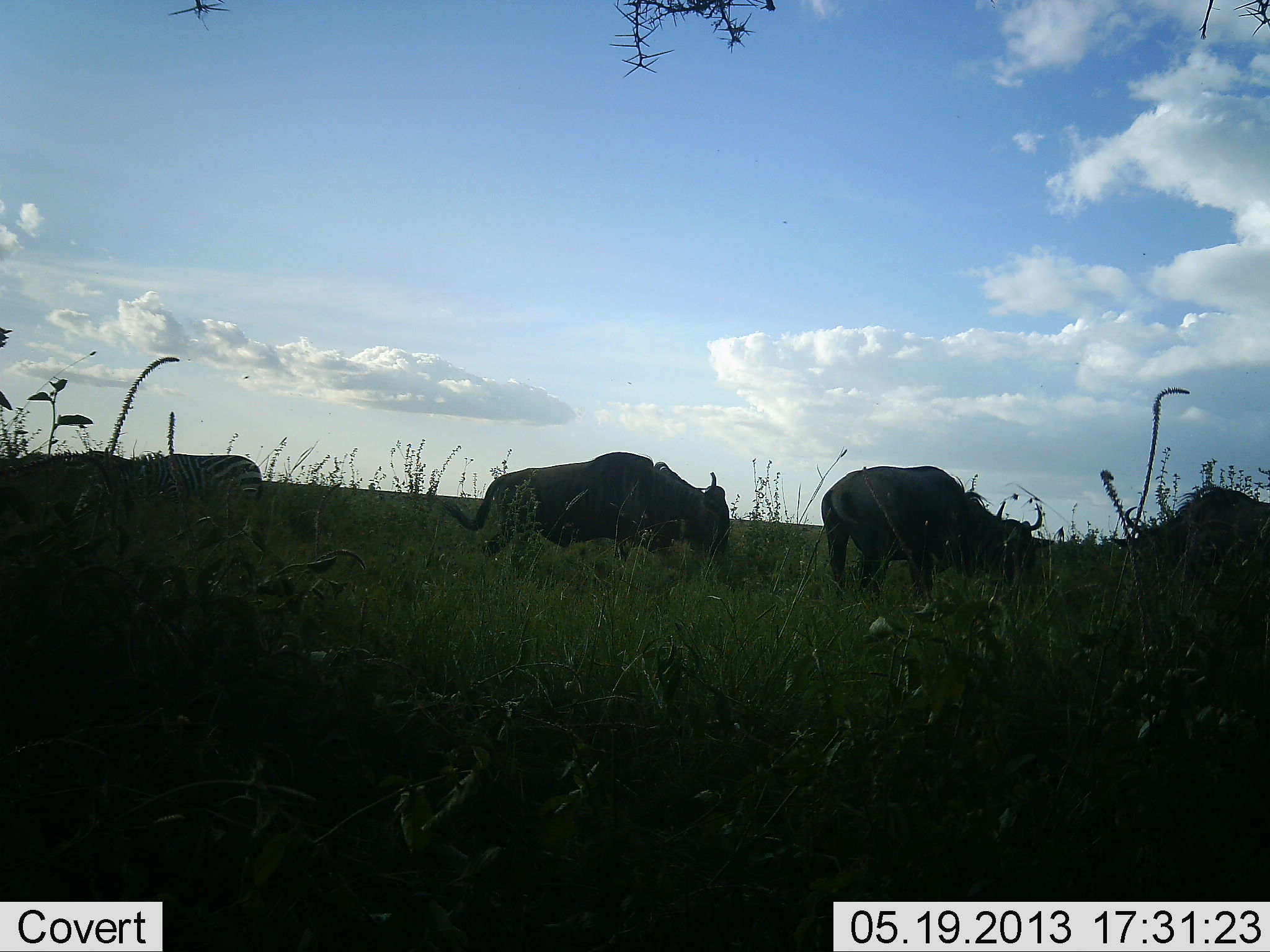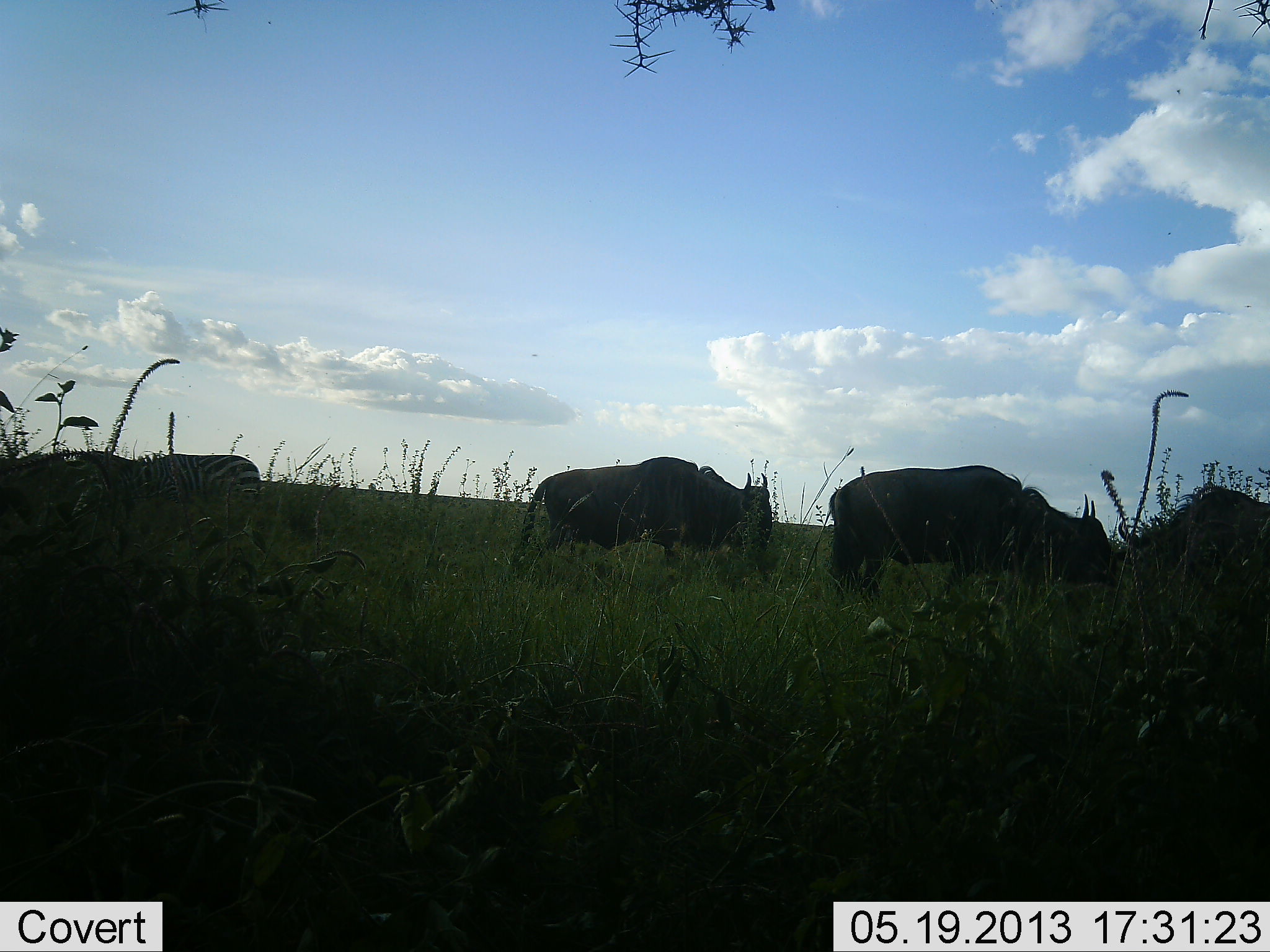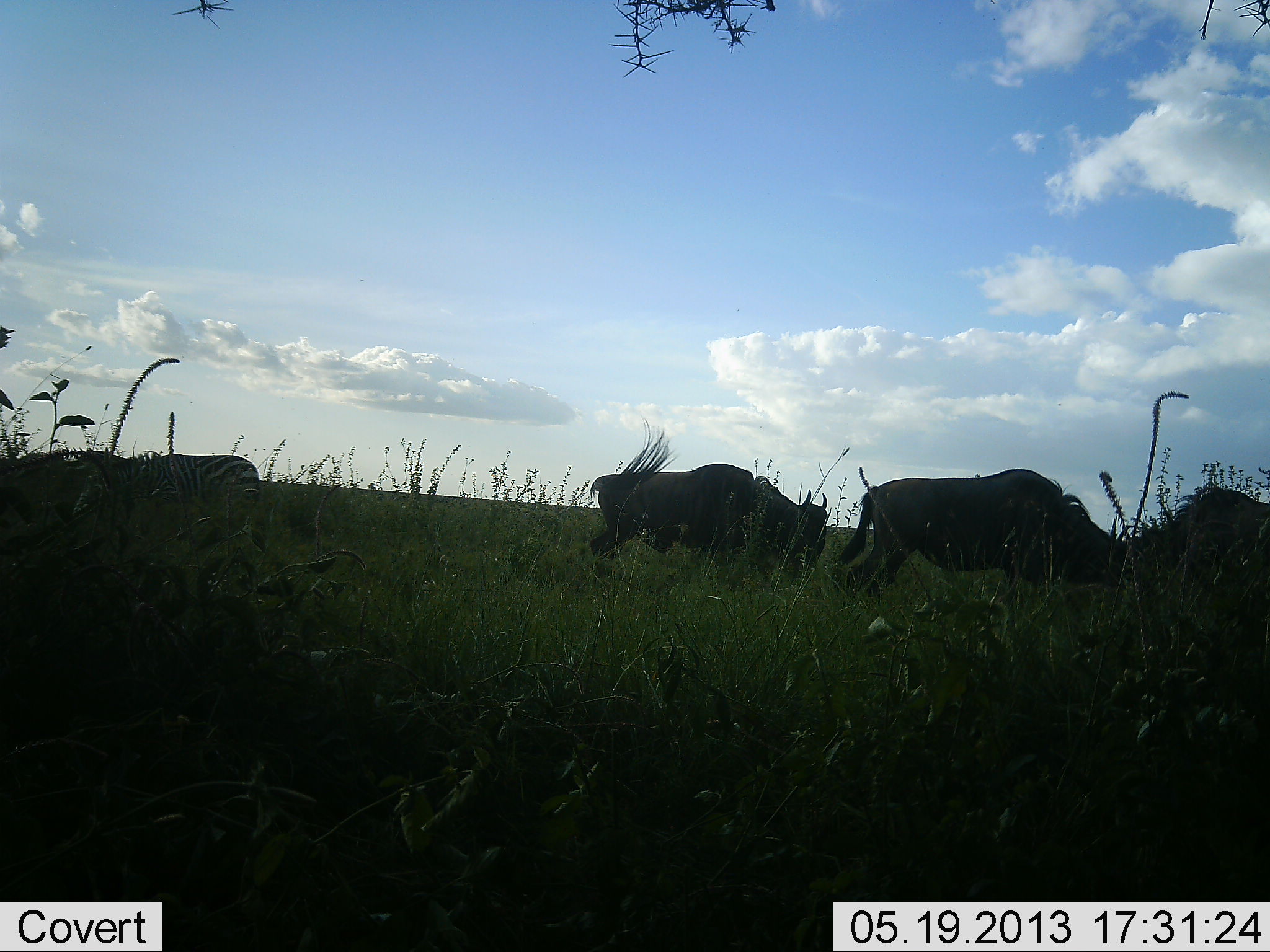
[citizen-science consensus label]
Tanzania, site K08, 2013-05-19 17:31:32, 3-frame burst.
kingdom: Animalia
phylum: Chordata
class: Mammalia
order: Artiodactyla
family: Bovidae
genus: Connochaetes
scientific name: Connochaetes taurinus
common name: blue wildebeest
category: wildebeest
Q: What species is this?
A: Wildebeest (blue wildebeest) (Connochaetes taurinus).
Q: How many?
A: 3.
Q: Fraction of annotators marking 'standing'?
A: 15%.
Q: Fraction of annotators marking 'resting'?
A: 0%.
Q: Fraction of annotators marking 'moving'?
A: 70%.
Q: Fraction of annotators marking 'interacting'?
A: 5%.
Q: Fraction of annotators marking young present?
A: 0%.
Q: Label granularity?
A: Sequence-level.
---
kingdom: Animalia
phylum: Chordata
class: Mammalia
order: Perissodactyla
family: Equidae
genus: Equus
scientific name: Equus quagga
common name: plains zebra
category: zebra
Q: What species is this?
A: Zebra (plains zebra) (Equus quagga).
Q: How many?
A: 1.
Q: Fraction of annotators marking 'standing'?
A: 39%.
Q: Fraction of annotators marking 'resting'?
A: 0%.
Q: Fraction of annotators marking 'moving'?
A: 0%.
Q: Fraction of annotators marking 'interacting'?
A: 0%.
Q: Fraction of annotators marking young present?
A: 0%.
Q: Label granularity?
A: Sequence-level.